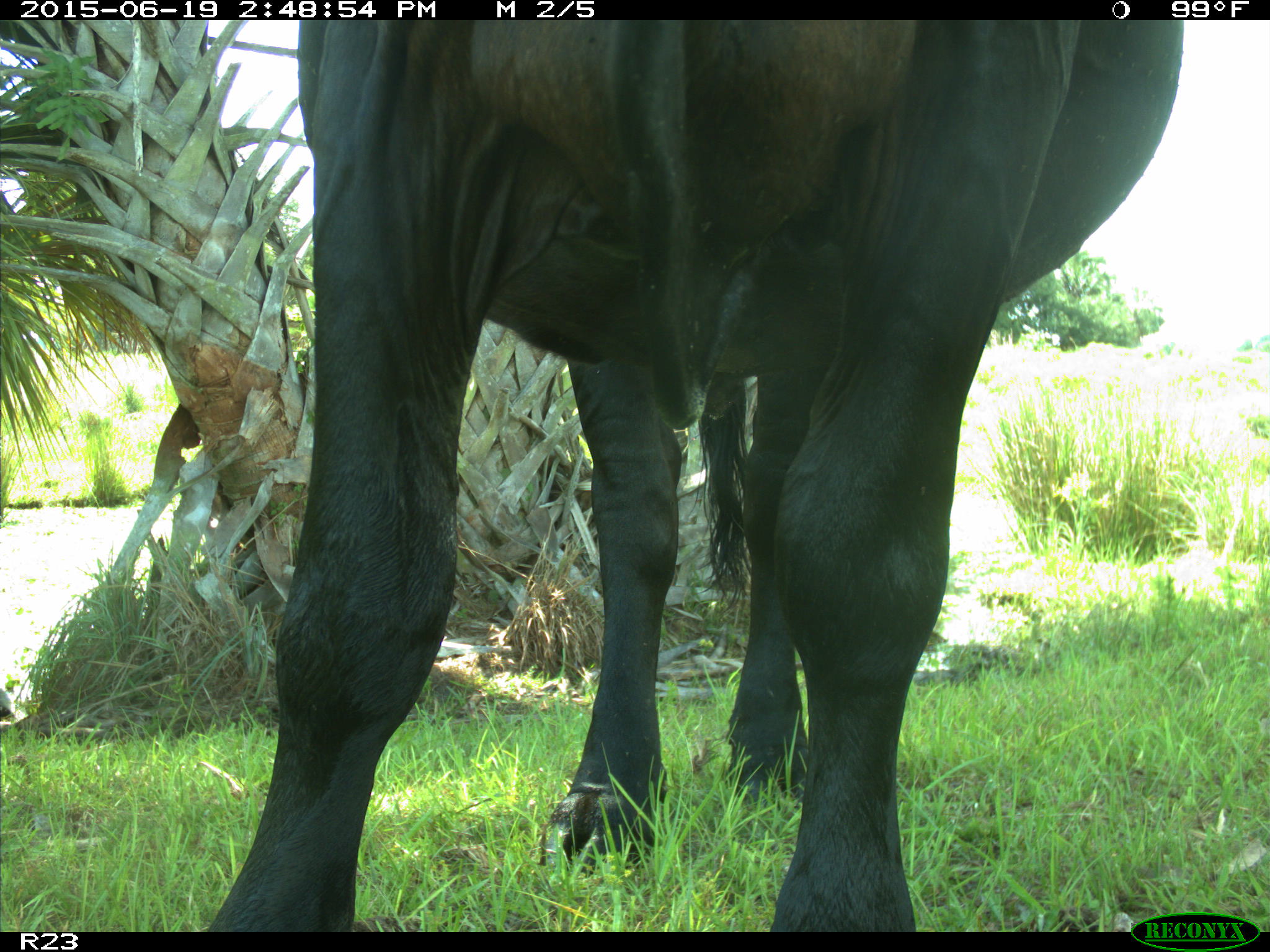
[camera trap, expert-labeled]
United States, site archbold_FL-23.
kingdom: Animalia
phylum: Chordata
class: Mammalia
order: Artiodactyla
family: Bovidae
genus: Bos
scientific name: Bos taurus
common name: domestic cow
Bos taurus (domestic cow).